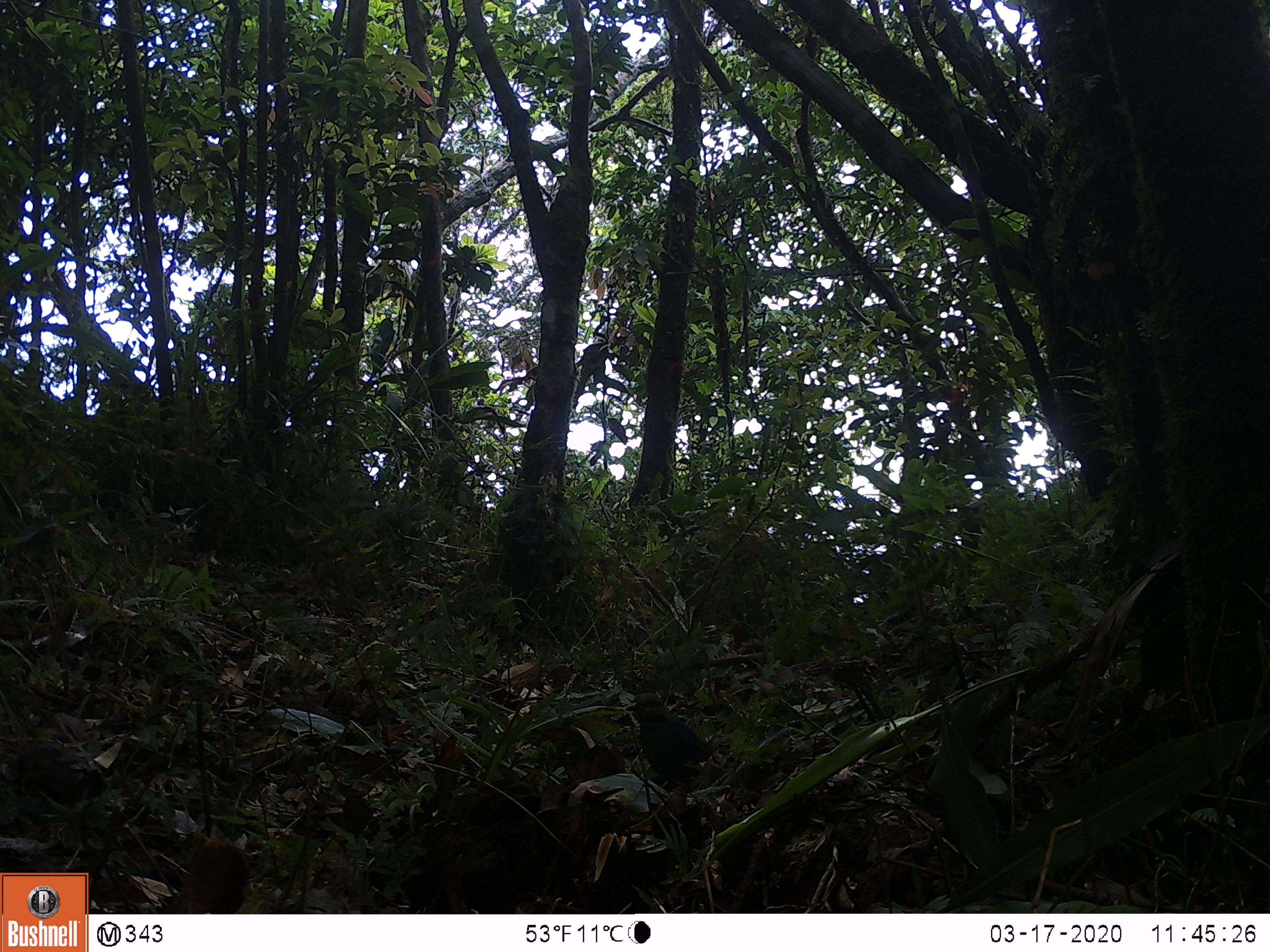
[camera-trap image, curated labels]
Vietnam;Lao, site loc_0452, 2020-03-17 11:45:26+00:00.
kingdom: Animalia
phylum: Chordata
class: Aves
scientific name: Aves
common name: bird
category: unidentified bird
Unidentified bird (bird) (Aves). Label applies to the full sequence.